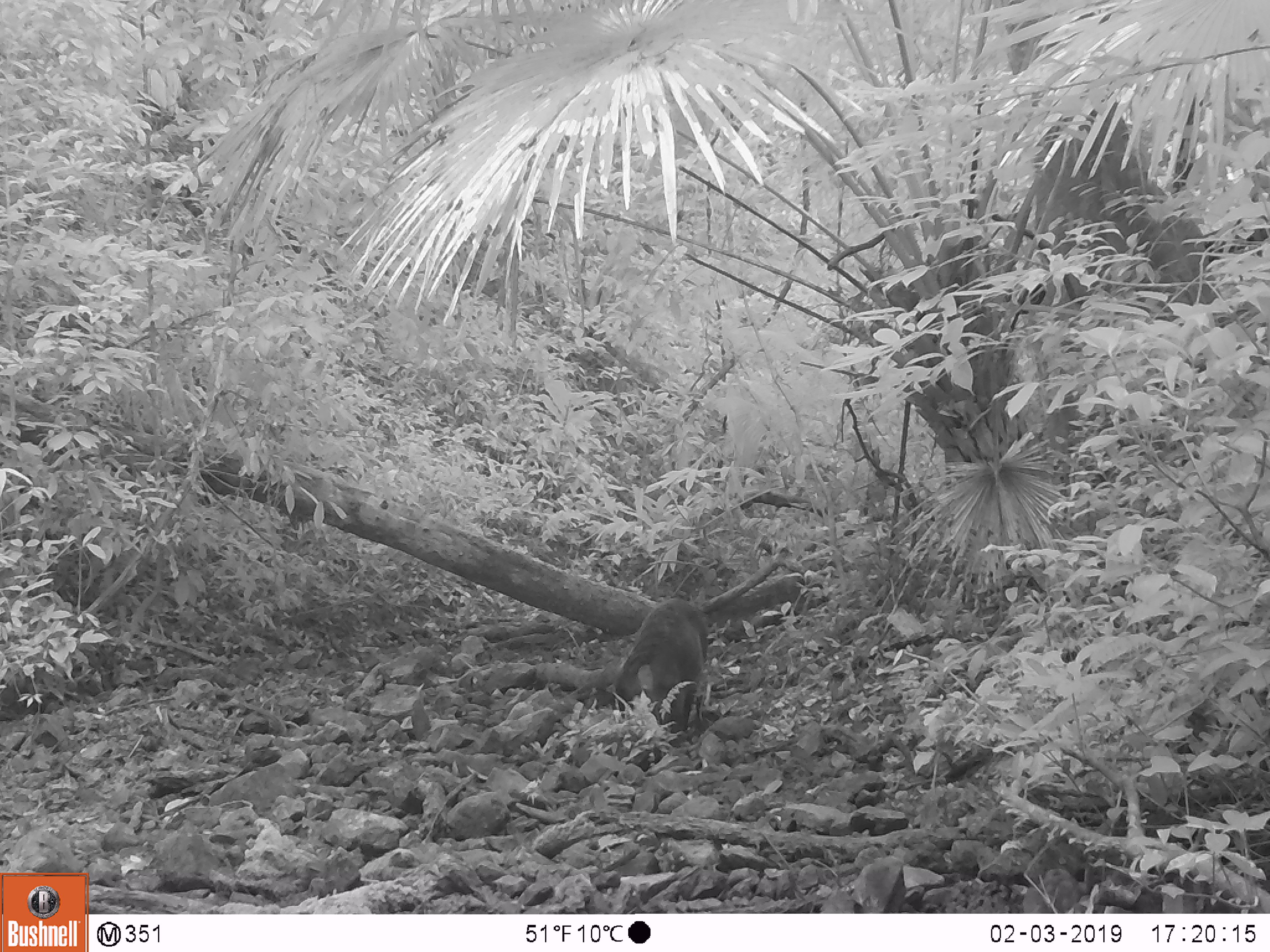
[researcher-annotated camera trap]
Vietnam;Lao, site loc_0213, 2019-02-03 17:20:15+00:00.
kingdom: Animalia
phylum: Chordata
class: Mammalia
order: Artiodactyla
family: Suidae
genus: Sus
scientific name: Sus scrofa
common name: eurasian wild pig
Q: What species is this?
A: Eurasian wild pig (Sus scrofa).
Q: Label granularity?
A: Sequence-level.